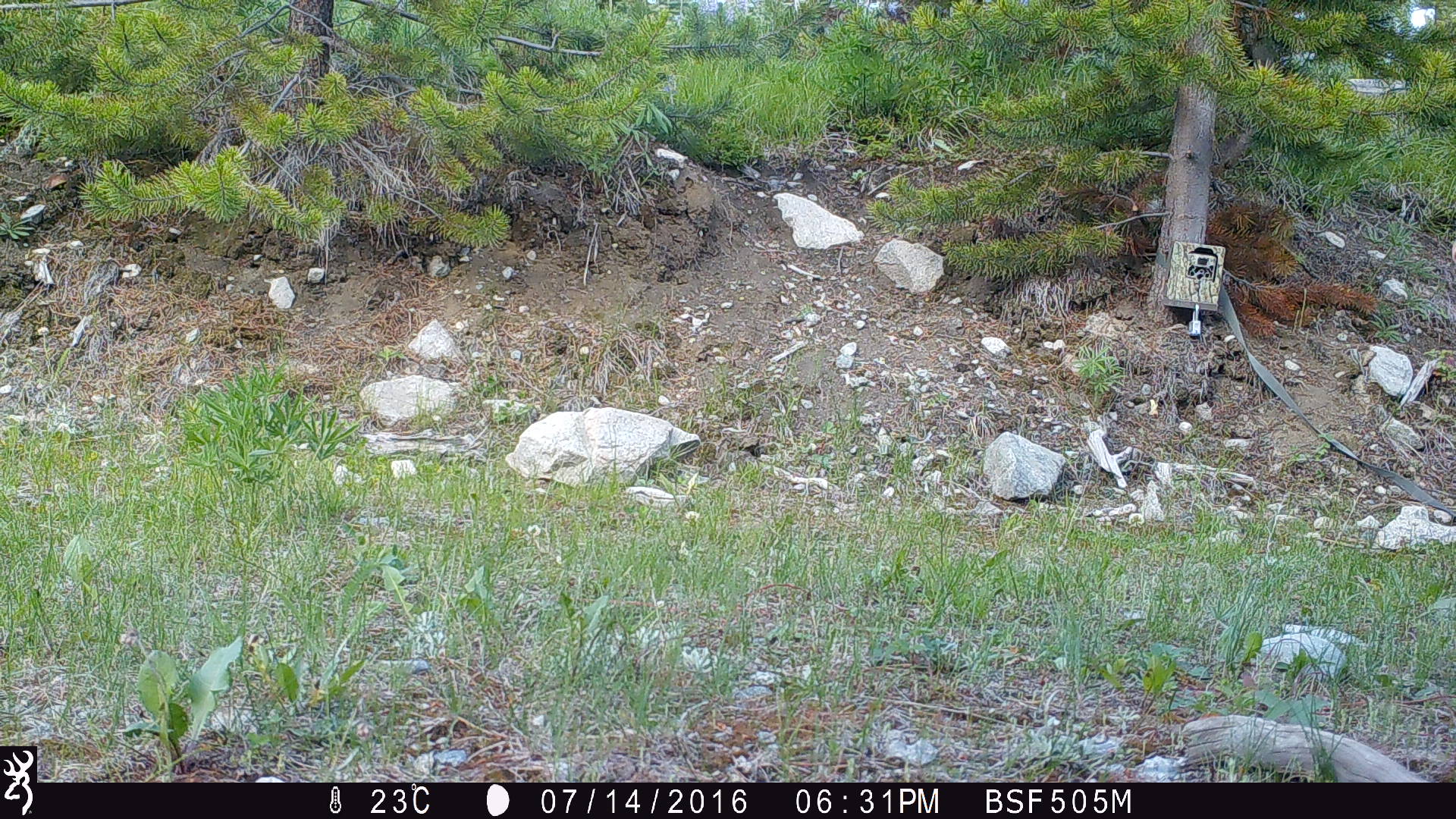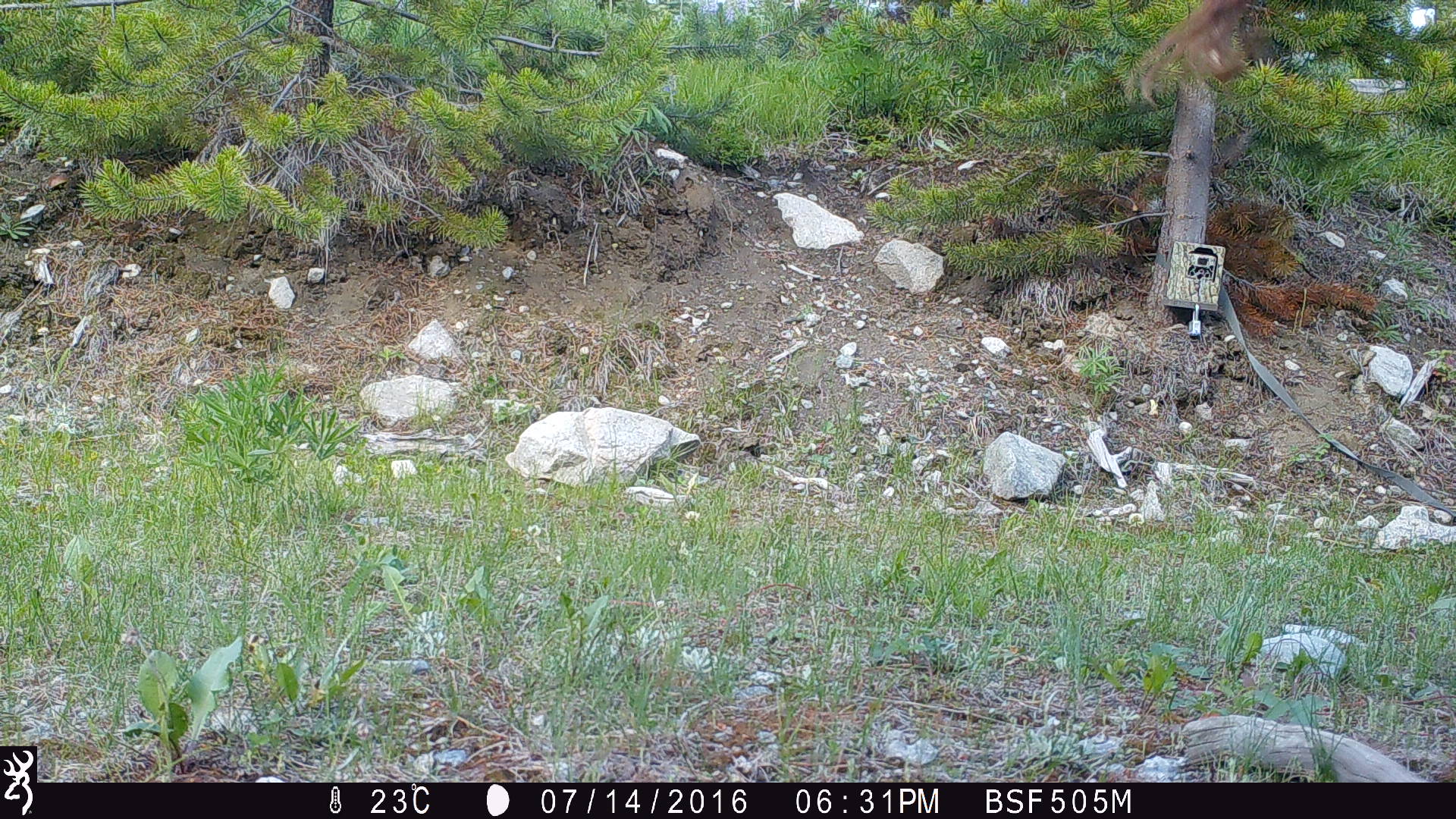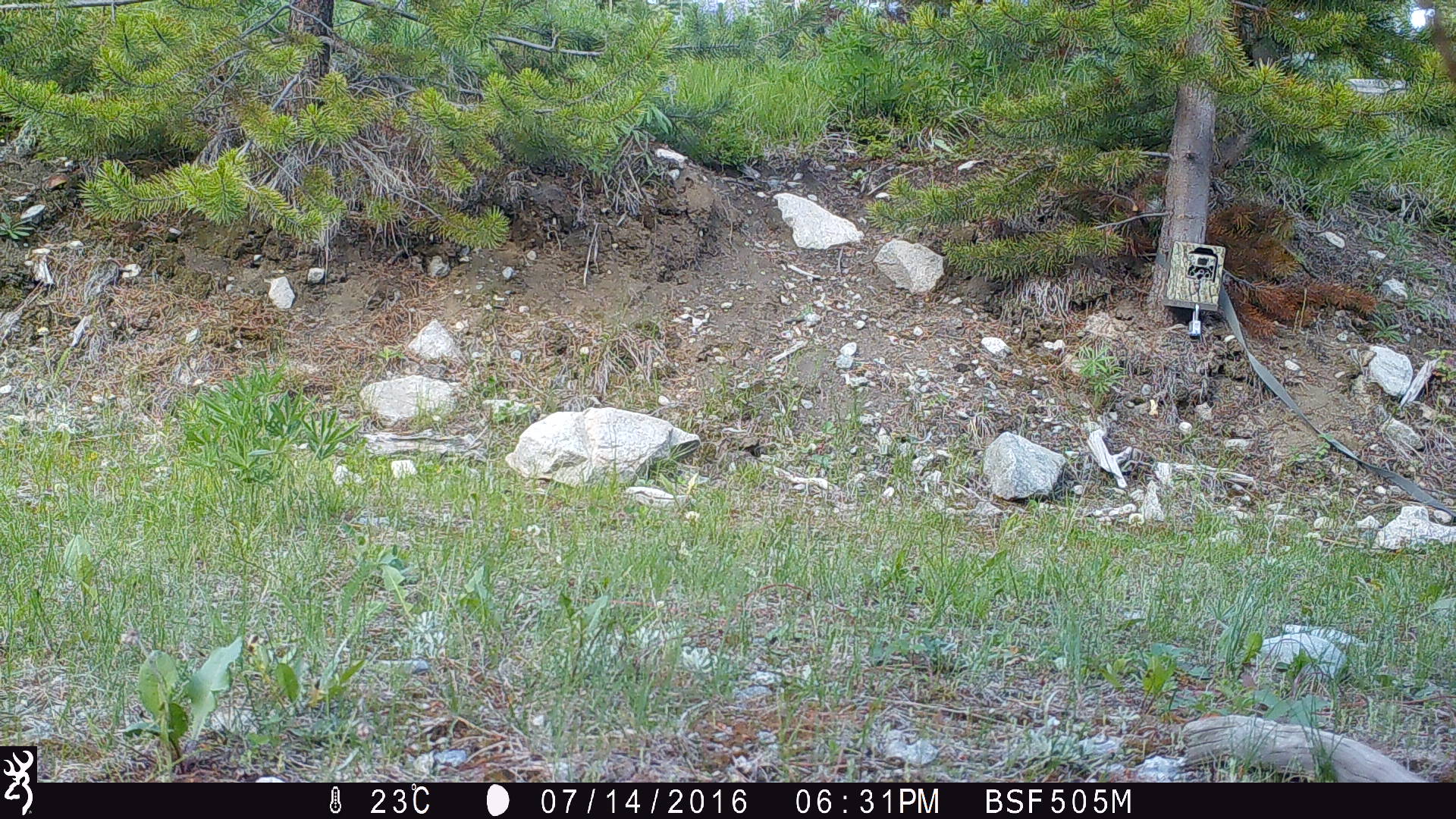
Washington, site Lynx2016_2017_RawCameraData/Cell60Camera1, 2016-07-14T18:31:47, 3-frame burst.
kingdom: Animalia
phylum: Chordata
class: Mammalia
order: Artiodactyla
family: Bovidae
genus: Bos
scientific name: Bos taurus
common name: domestic cattle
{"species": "domestic cattle (Bos taurus)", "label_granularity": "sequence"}